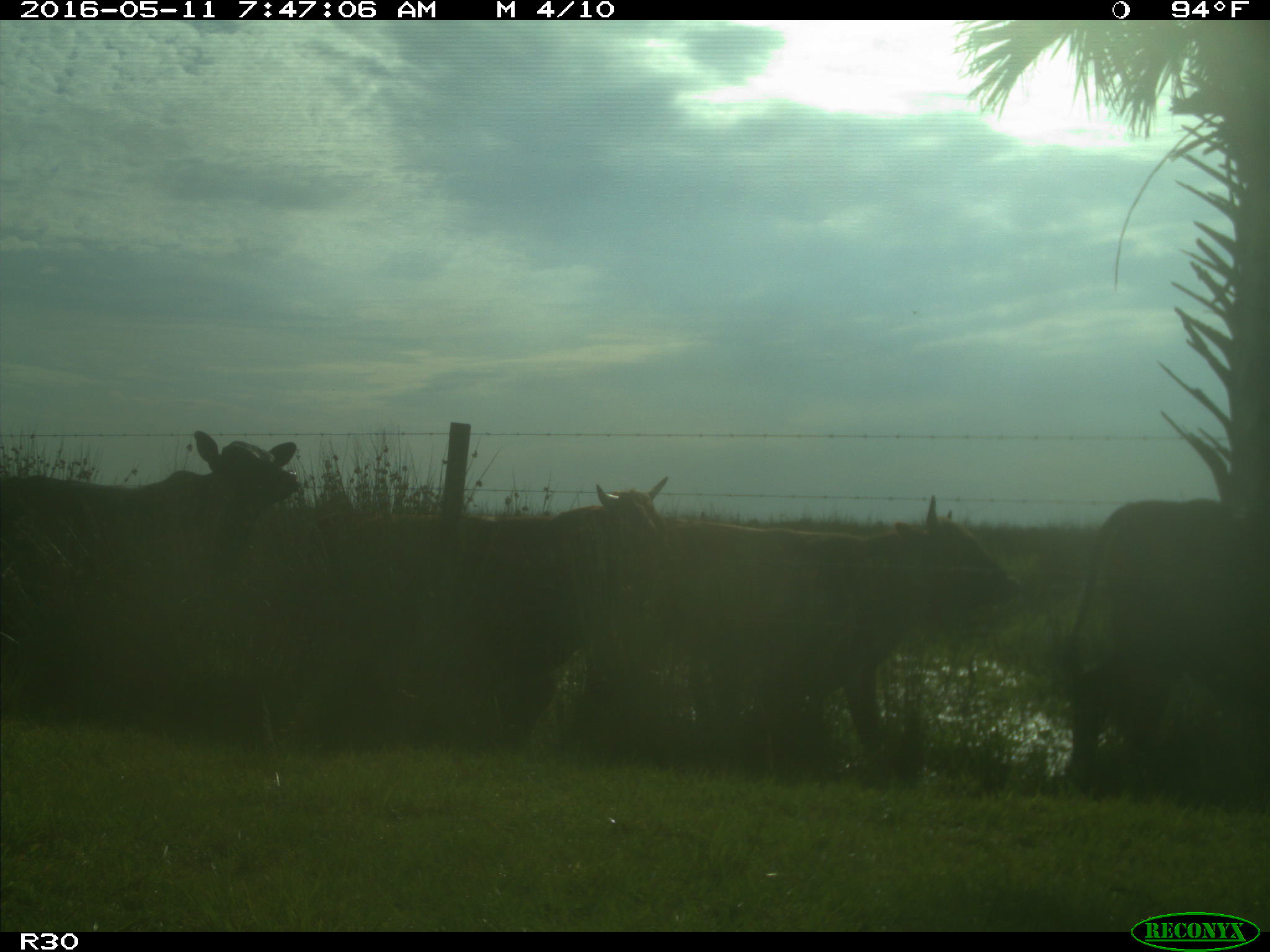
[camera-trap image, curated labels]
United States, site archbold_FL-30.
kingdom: Animalia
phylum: Chordata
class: Mammalia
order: Artiodactyla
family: Bovidae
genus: Bos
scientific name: Bos taurus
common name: domestic cow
Bos taurus (domestic cow).